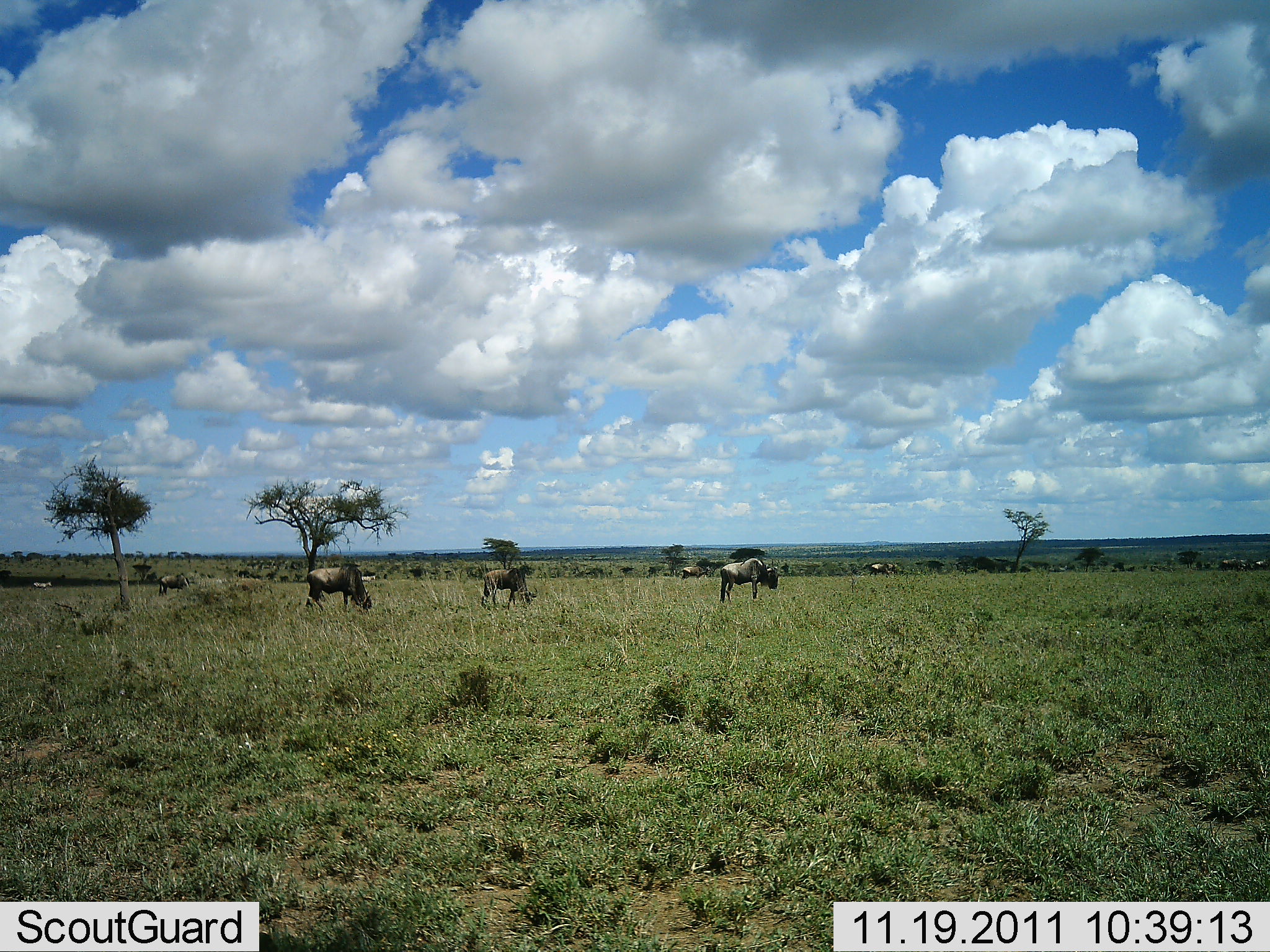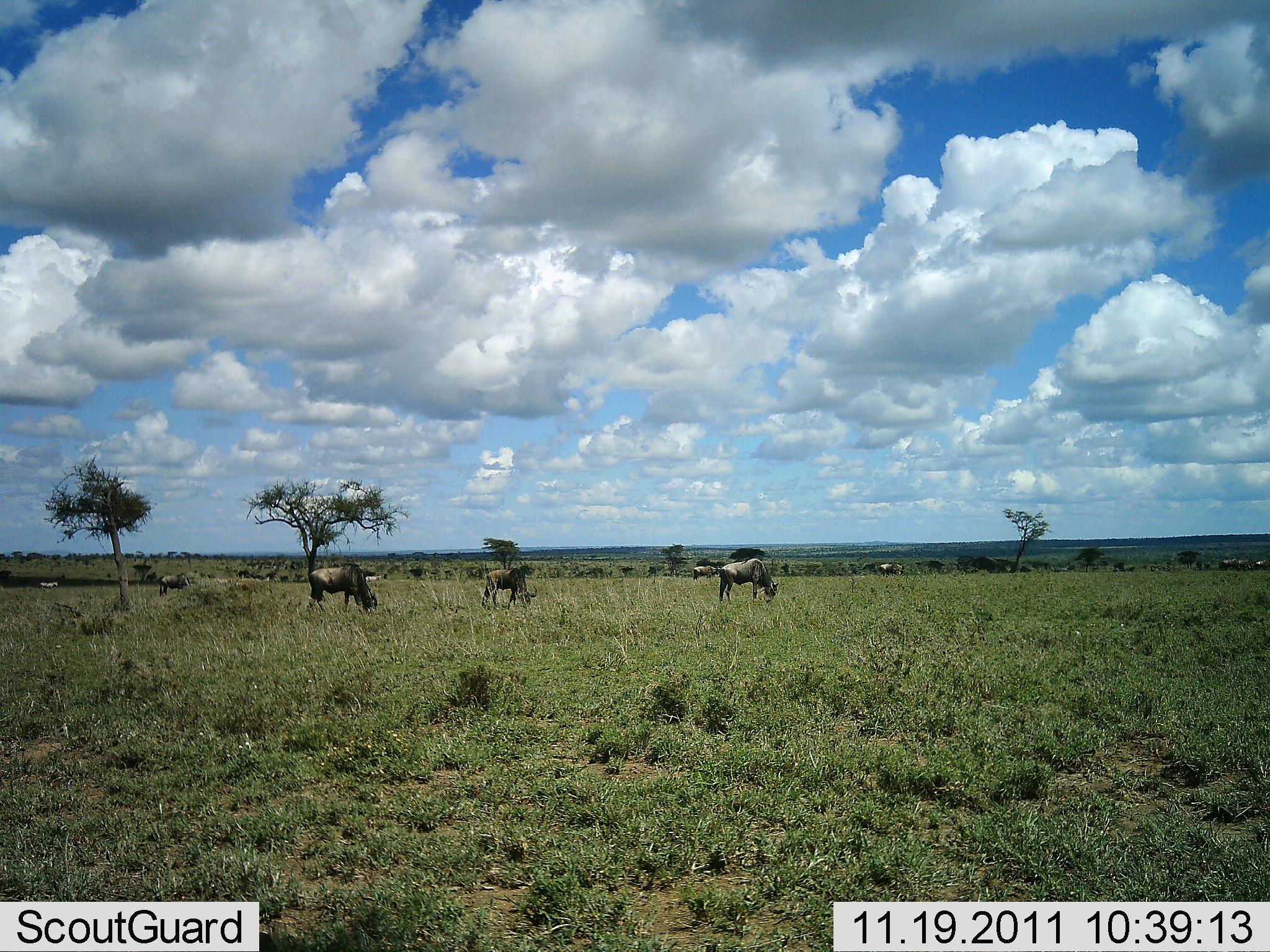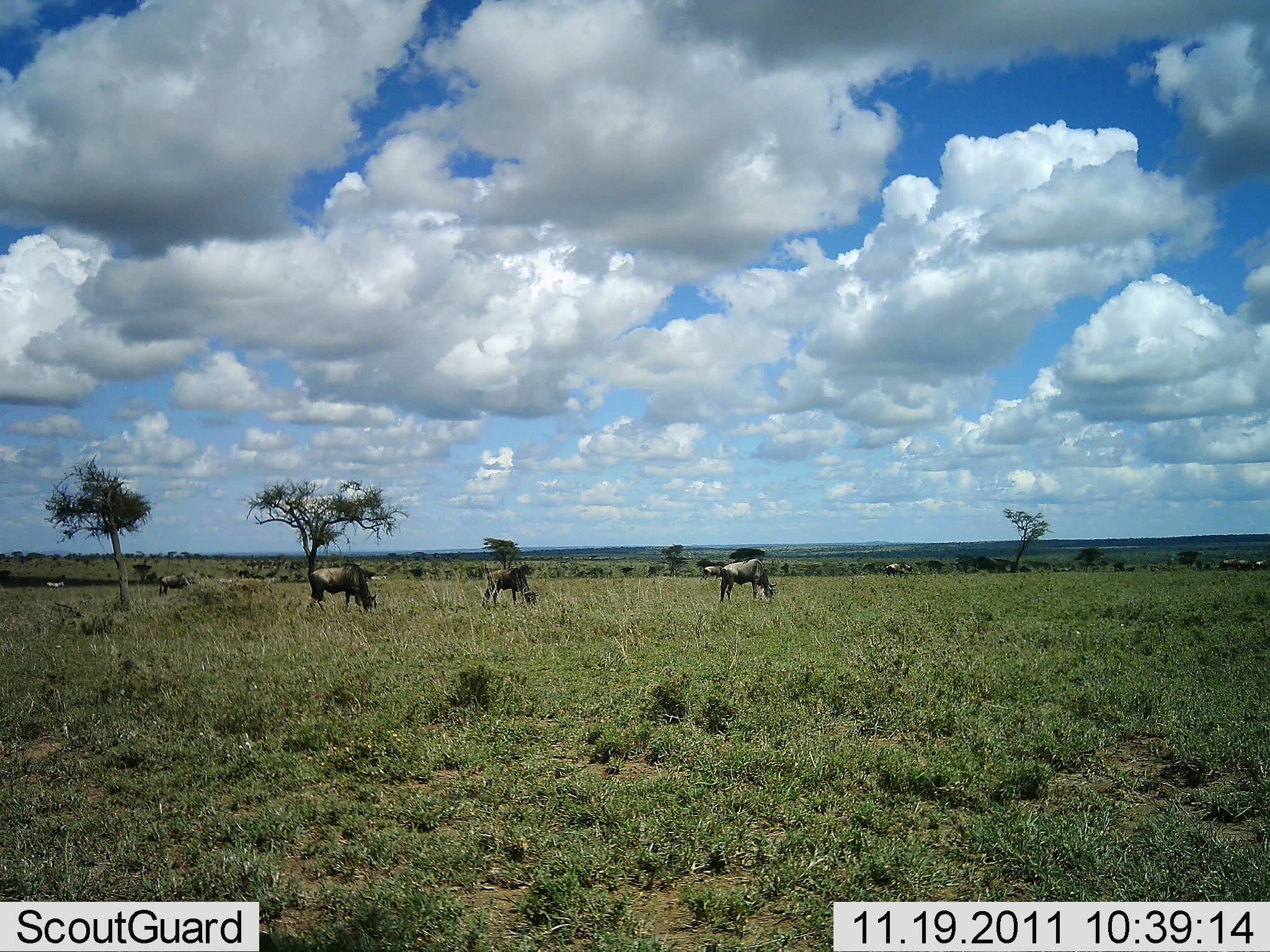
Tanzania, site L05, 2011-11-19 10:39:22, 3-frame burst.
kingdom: Animalia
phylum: Chordata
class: Mammalia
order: Artiodactyla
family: Bovidae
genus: Connochaetes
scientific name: Connochaetes taurinus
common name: blue wildebeest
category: wildebeest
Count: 8.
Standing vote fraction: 39%.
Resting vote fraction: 0%.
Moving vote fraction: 22%.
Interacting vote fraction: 0%.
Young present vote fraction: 0%.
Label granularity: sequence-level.